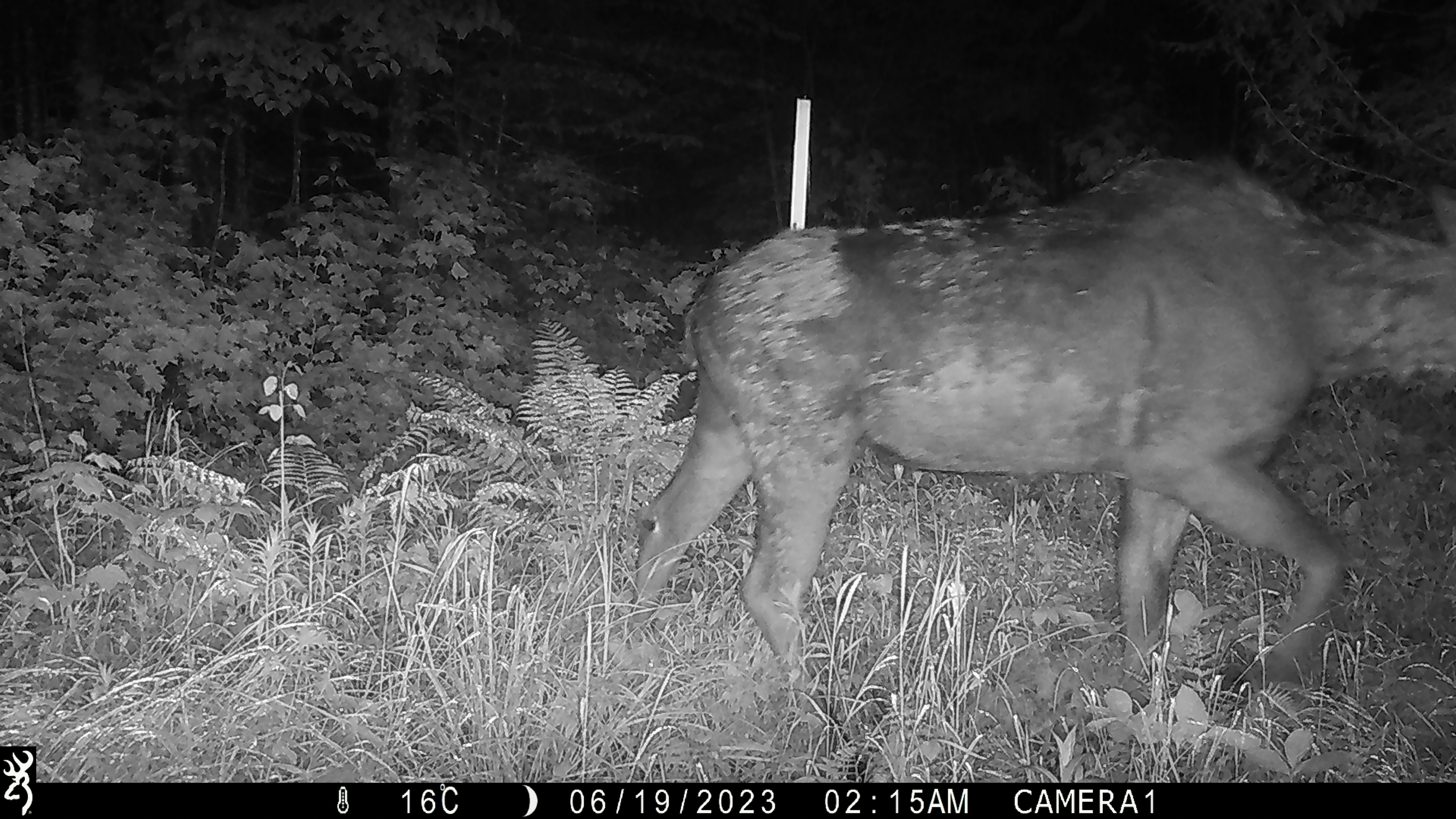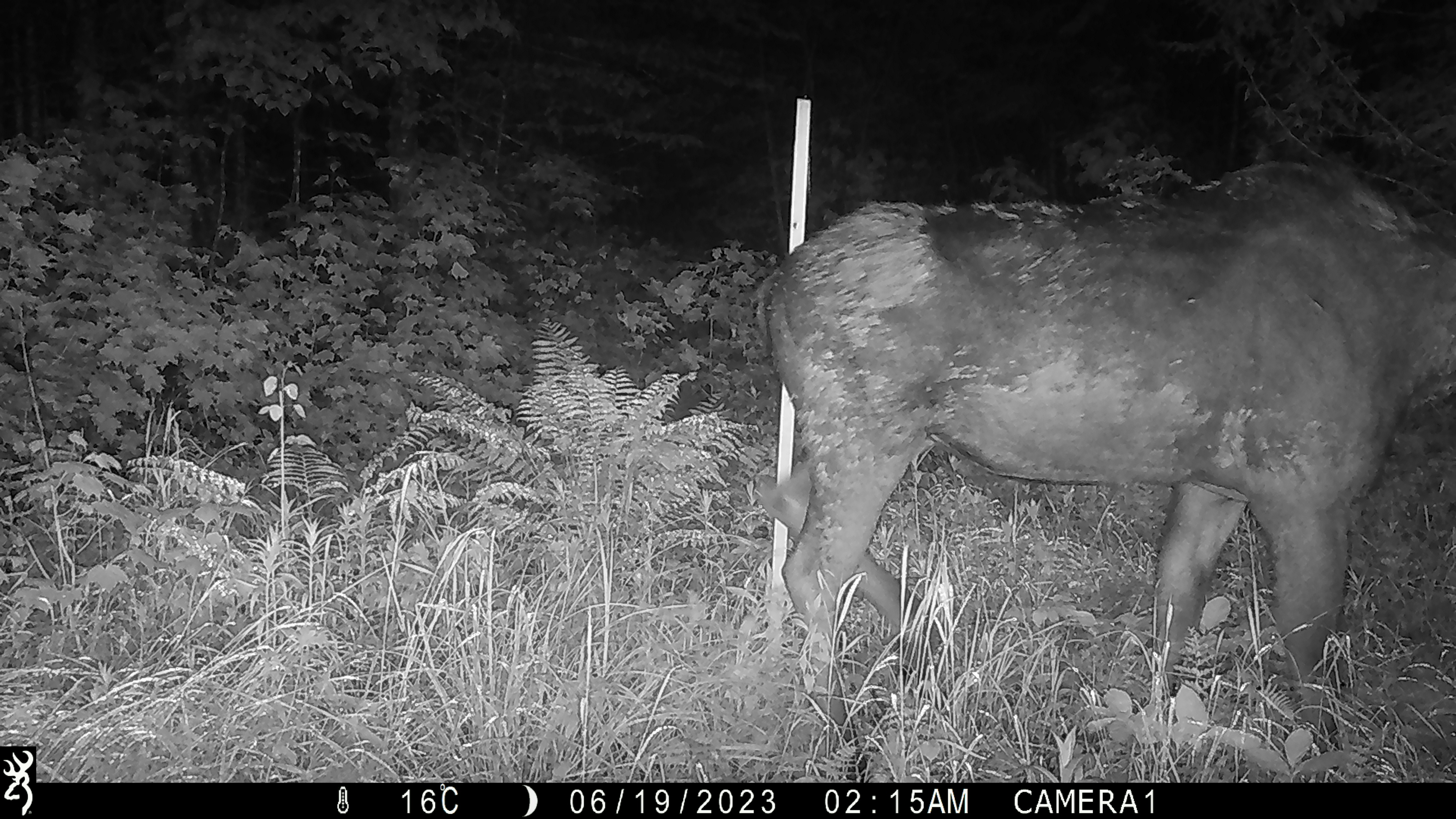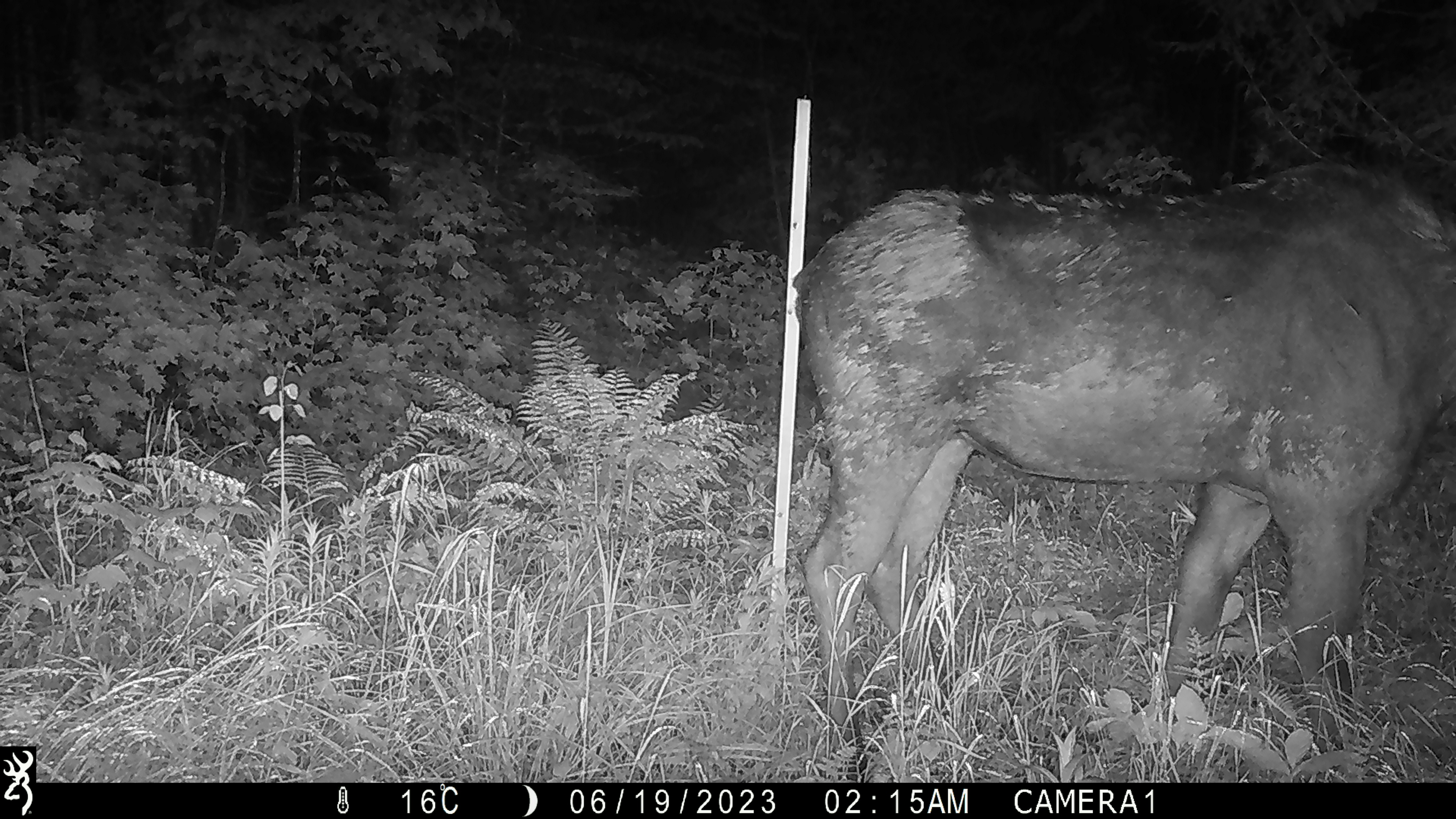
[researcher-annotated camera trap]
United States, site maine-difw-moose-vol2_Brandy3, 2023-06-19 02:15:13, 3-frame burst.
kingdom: Animalia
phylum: Chordata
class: Mammalia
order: Artiodactyla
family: Cervidae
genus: Alces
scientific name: Alces alces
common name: moose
Moose (Alces alces).